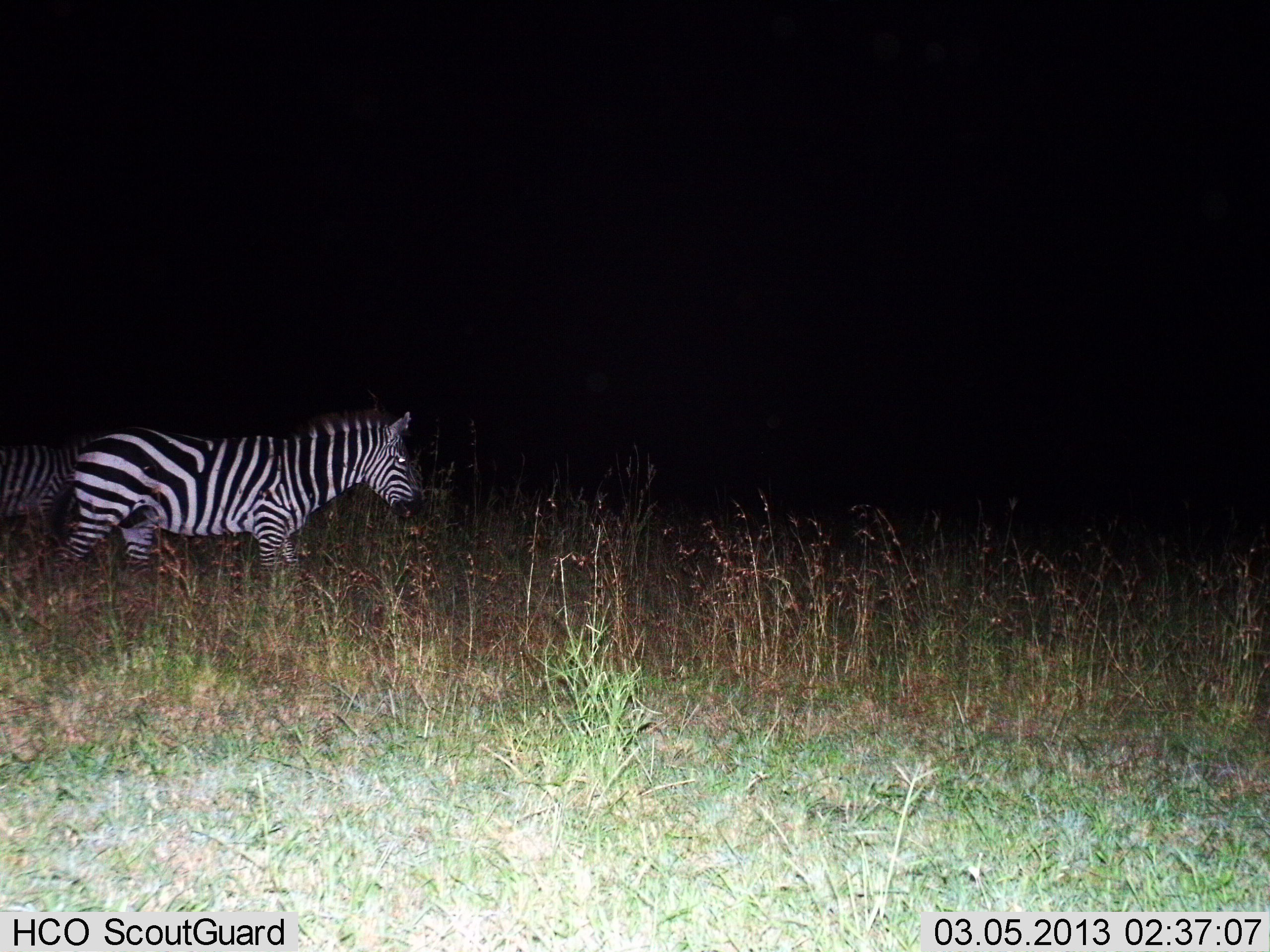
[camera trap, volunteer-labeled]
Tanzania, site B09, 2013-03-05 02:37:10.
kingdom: Animalia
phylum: Chordata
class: Mammalia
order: Perissodactyla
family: Equidae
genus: Equus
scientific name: Equus quagga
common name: plains zebra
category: zebra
Zebra (plains zebra) (Equus quagga), count 2. Behavior (volunteer vote fractions): standing 36%, resting 0%, moving 68%, interacting 0%. Young present (vote fraction): 0%. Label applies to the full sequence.